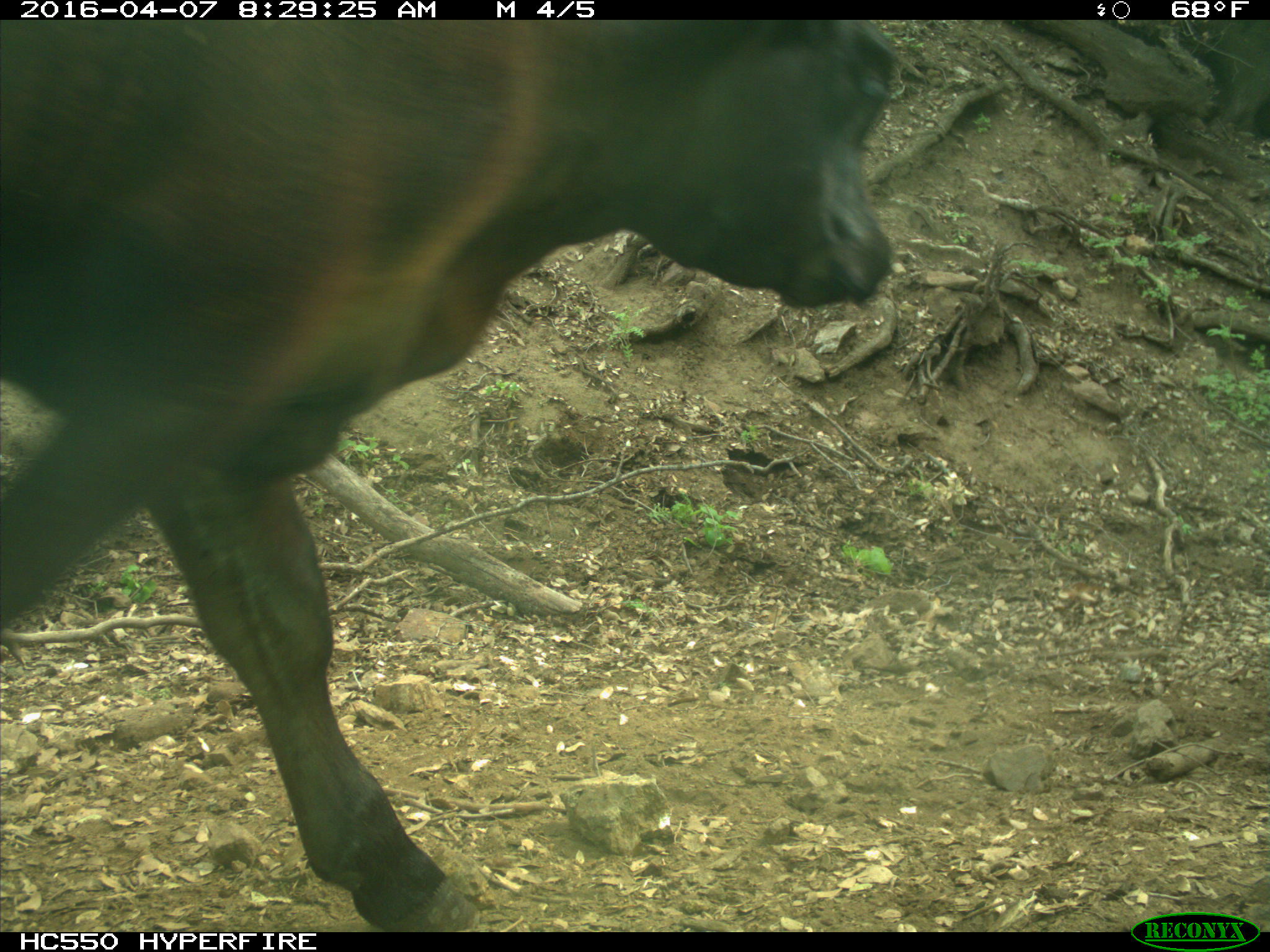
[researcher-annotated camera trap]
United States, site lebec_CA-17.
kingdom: Animalia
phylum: Chordata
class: Mammalia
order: Artiodactyla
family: Bovidae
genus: Bos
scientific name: Bos taurus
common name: domestic cow